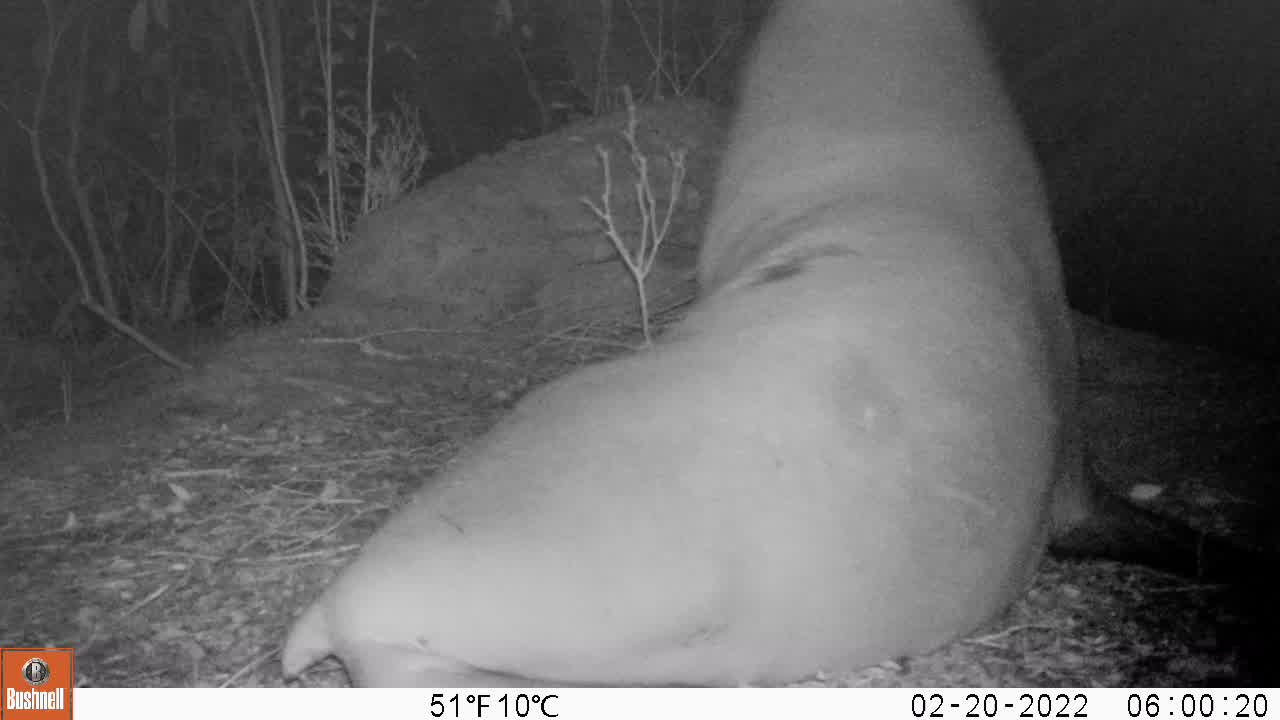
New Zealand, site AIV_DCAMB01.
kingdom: Animalia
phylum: Chordata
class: Mammalia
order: Carnivora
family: Otariidae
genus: Phocarctos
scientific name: Phocarctos hookeri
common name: new zealand sea lion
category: sealion